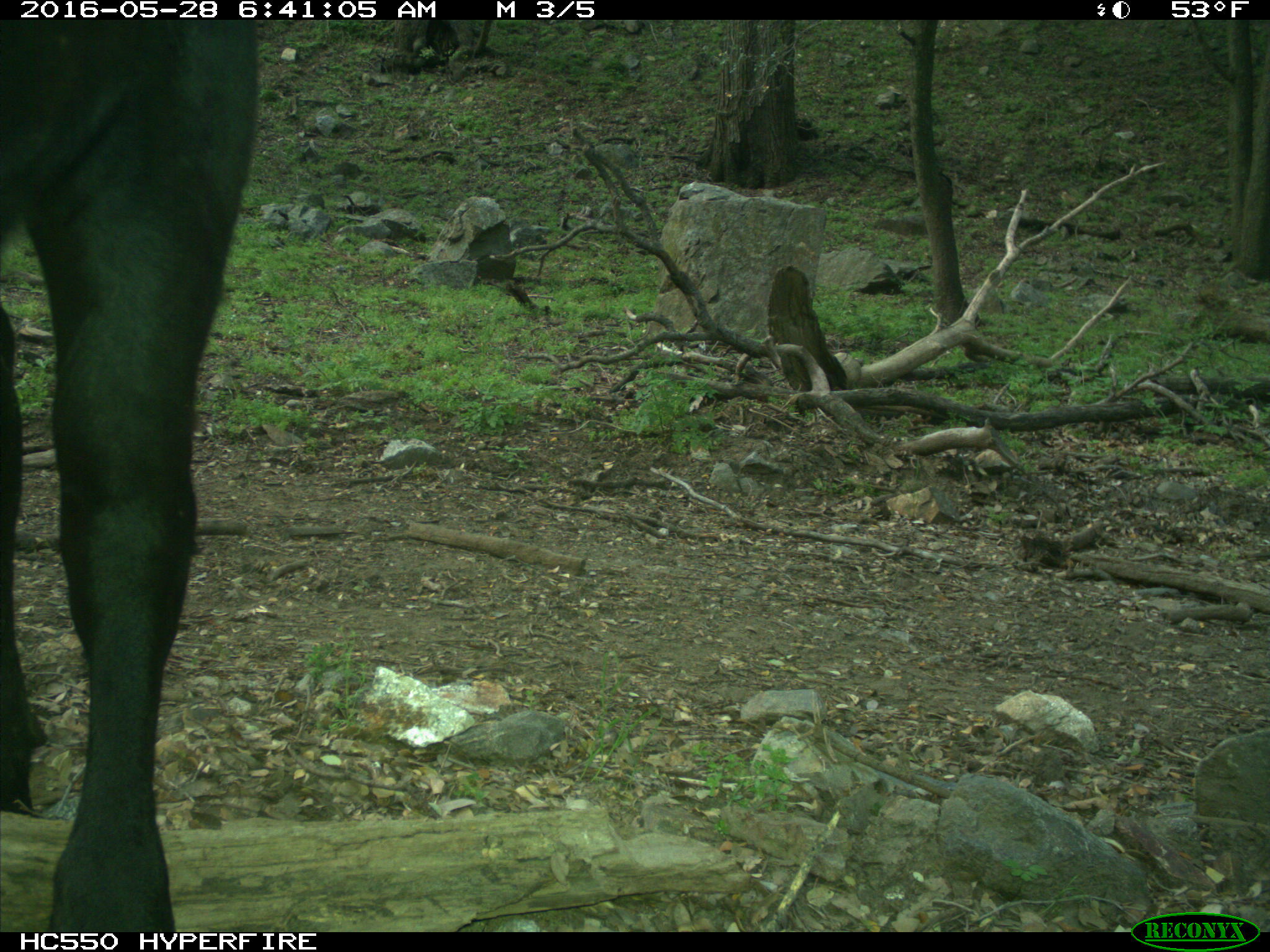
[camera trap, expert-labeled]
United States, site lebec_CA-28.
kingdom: Animalia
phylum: Chordata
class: Mammalia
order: Artiodactyla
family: Bovidae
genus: Bos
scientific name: Bos taurus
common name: domestic cow